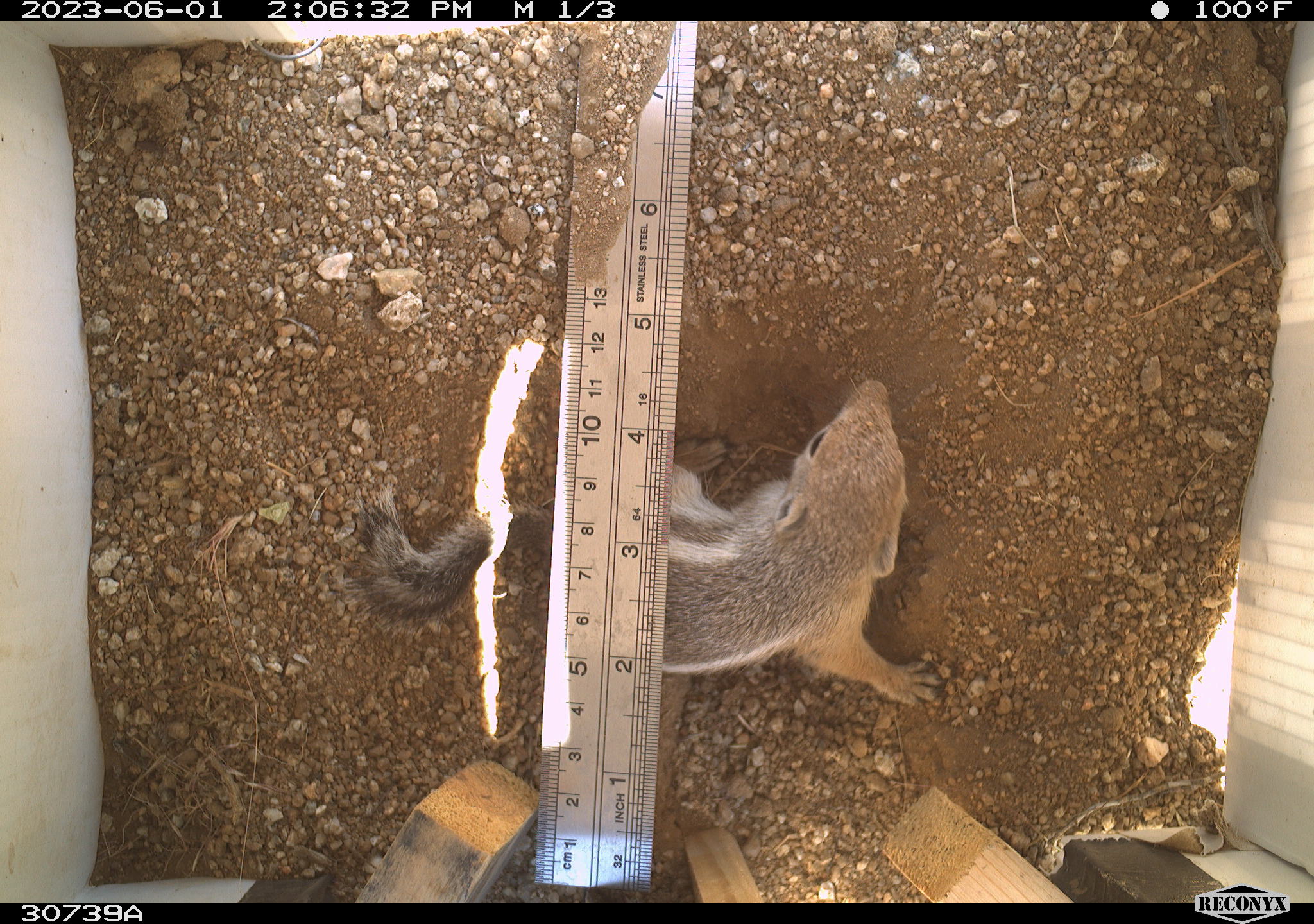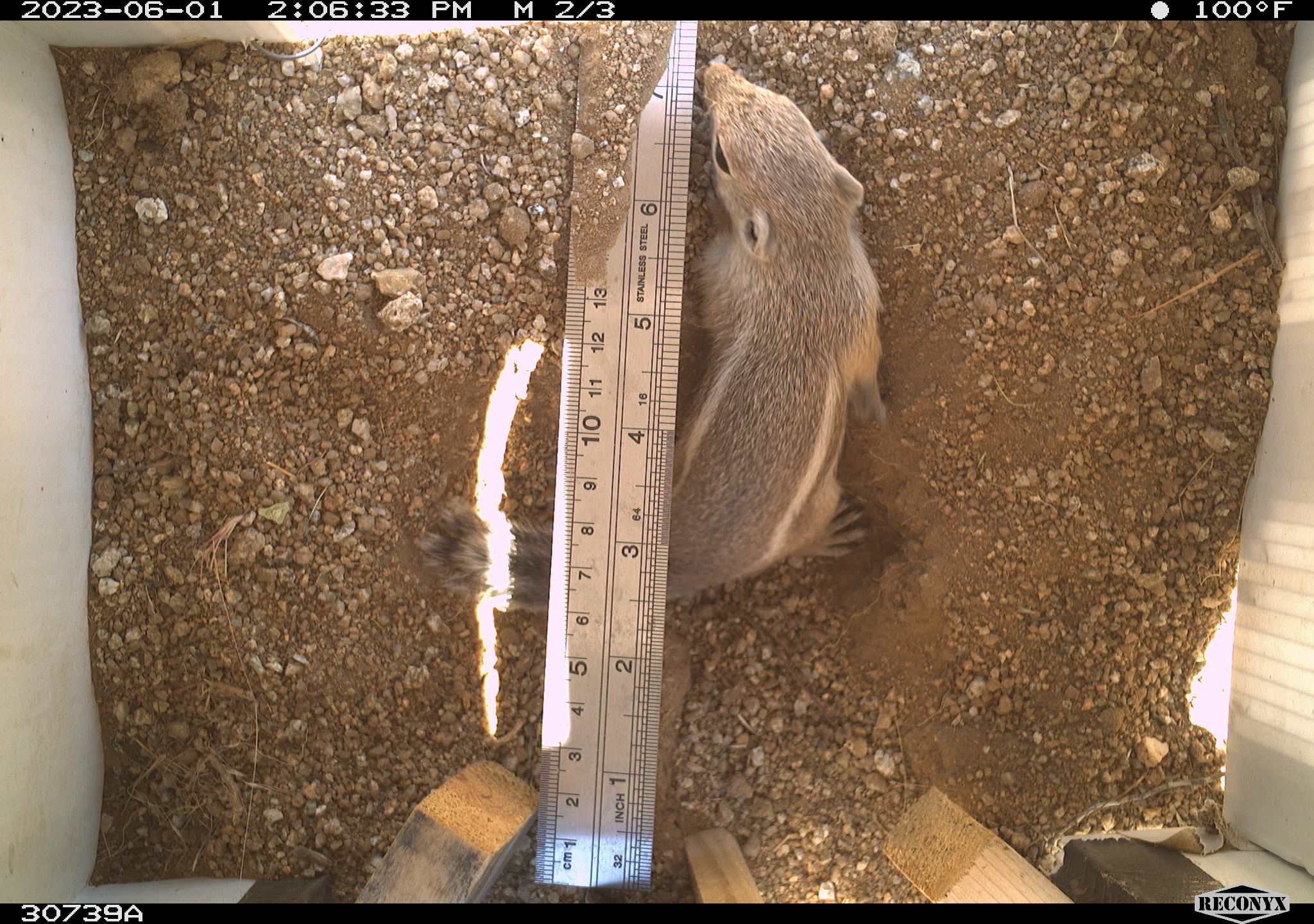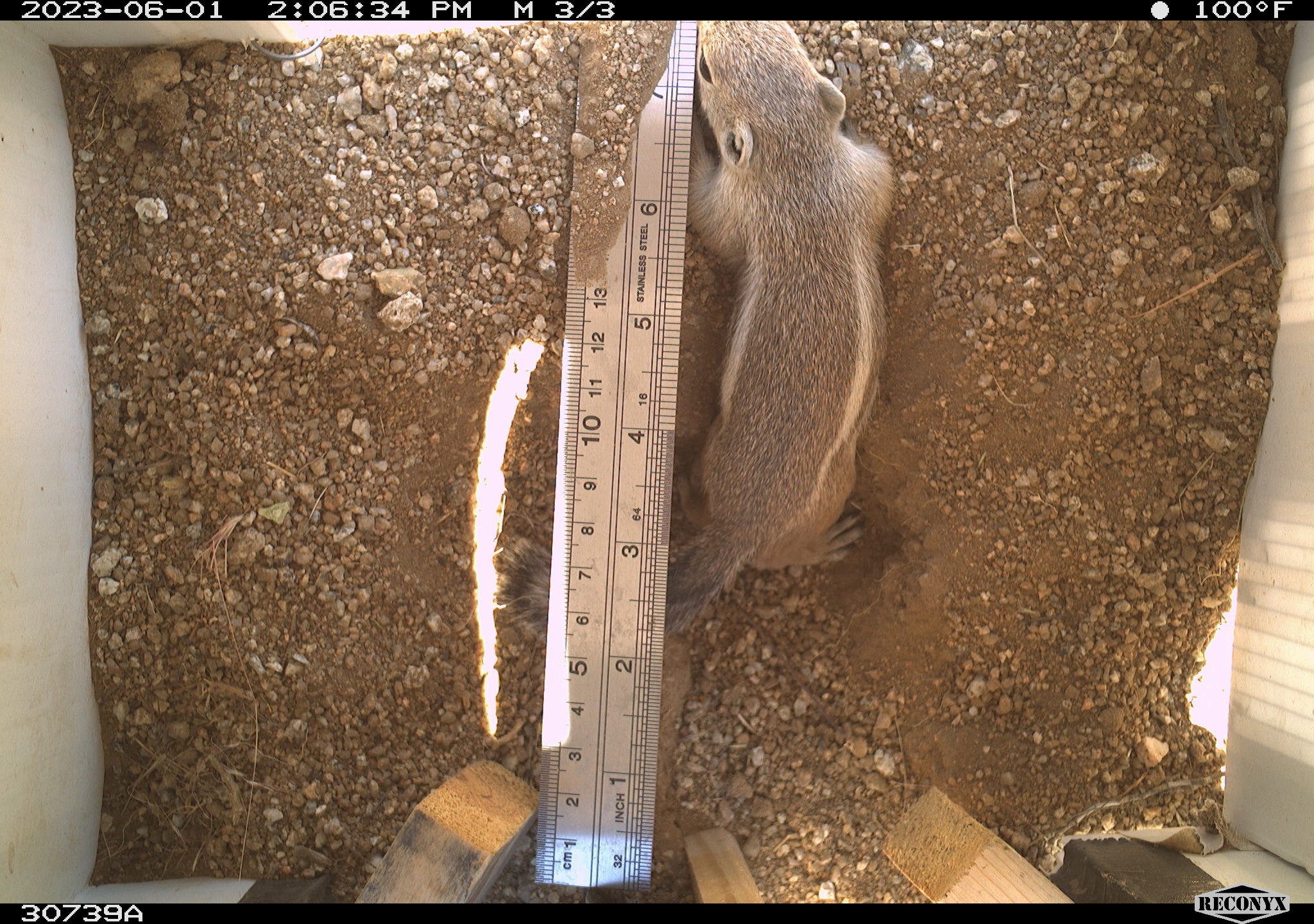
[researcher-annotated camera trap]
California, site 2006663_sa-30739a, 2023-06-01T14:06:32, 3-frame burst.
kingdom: Animalia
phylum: Chordata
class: Mammalia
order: Rodentia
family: Sciuridae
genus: Ammospermophilus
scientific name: Ammospermophilus leucurus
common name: white-tailed antelope squirrel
White-tailed antelope squirrel (Ammospermophilus leucurus).